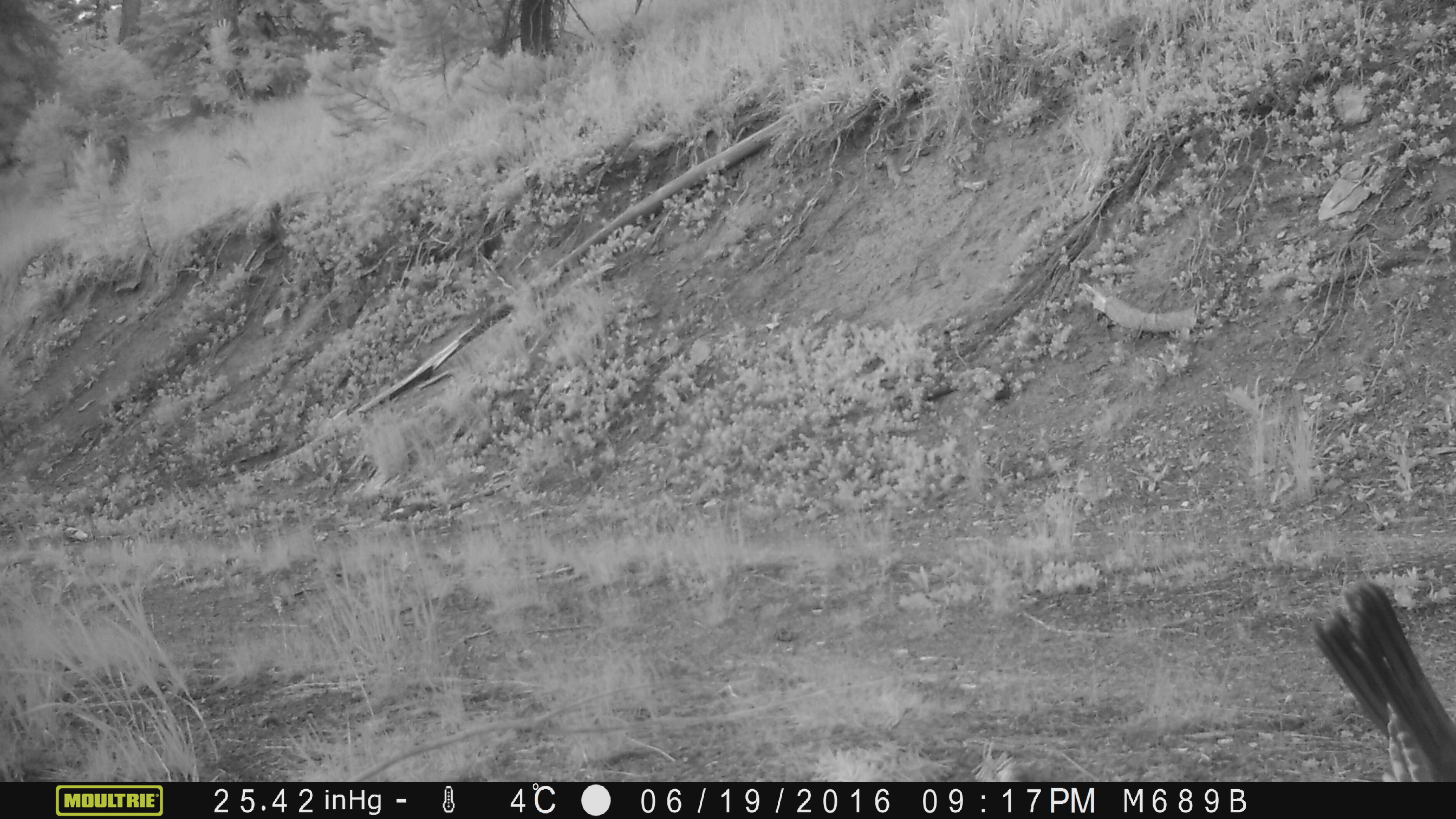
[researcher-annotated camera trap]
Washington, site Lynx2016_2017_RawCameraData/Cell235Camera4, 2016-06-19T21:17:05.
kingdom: Animalia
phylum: Chordata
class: Aves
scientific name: Aves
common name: birds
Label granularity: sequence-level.